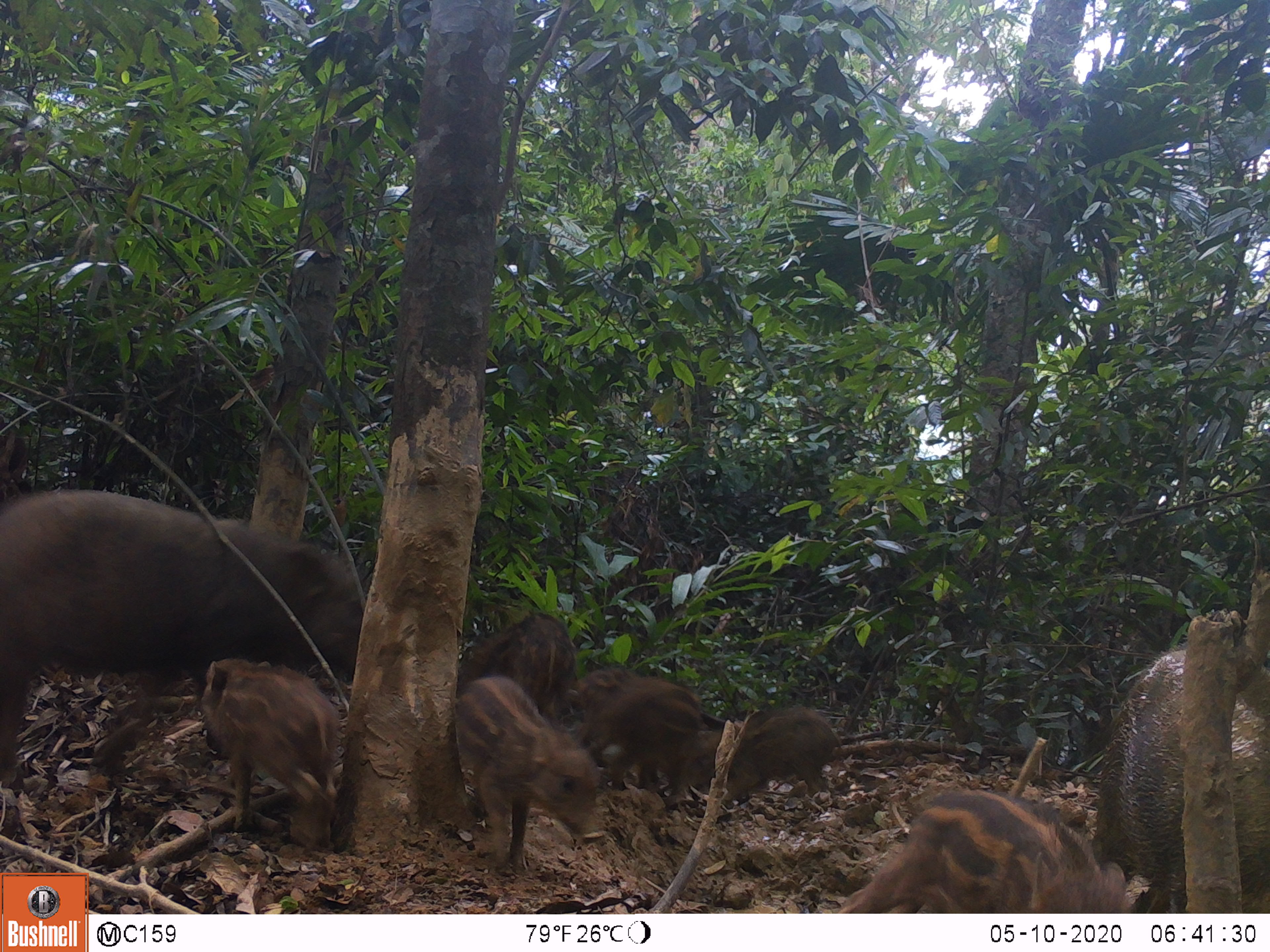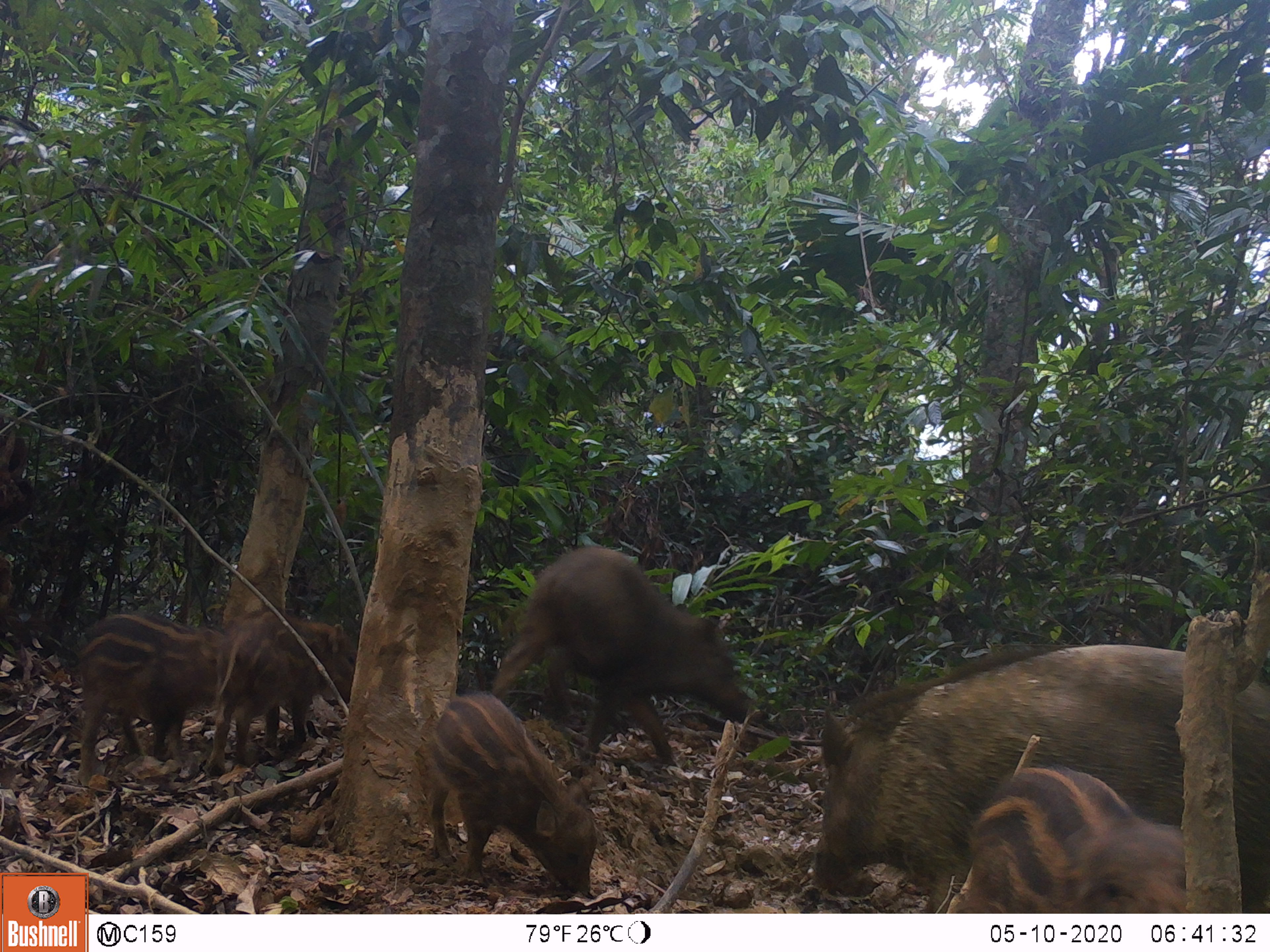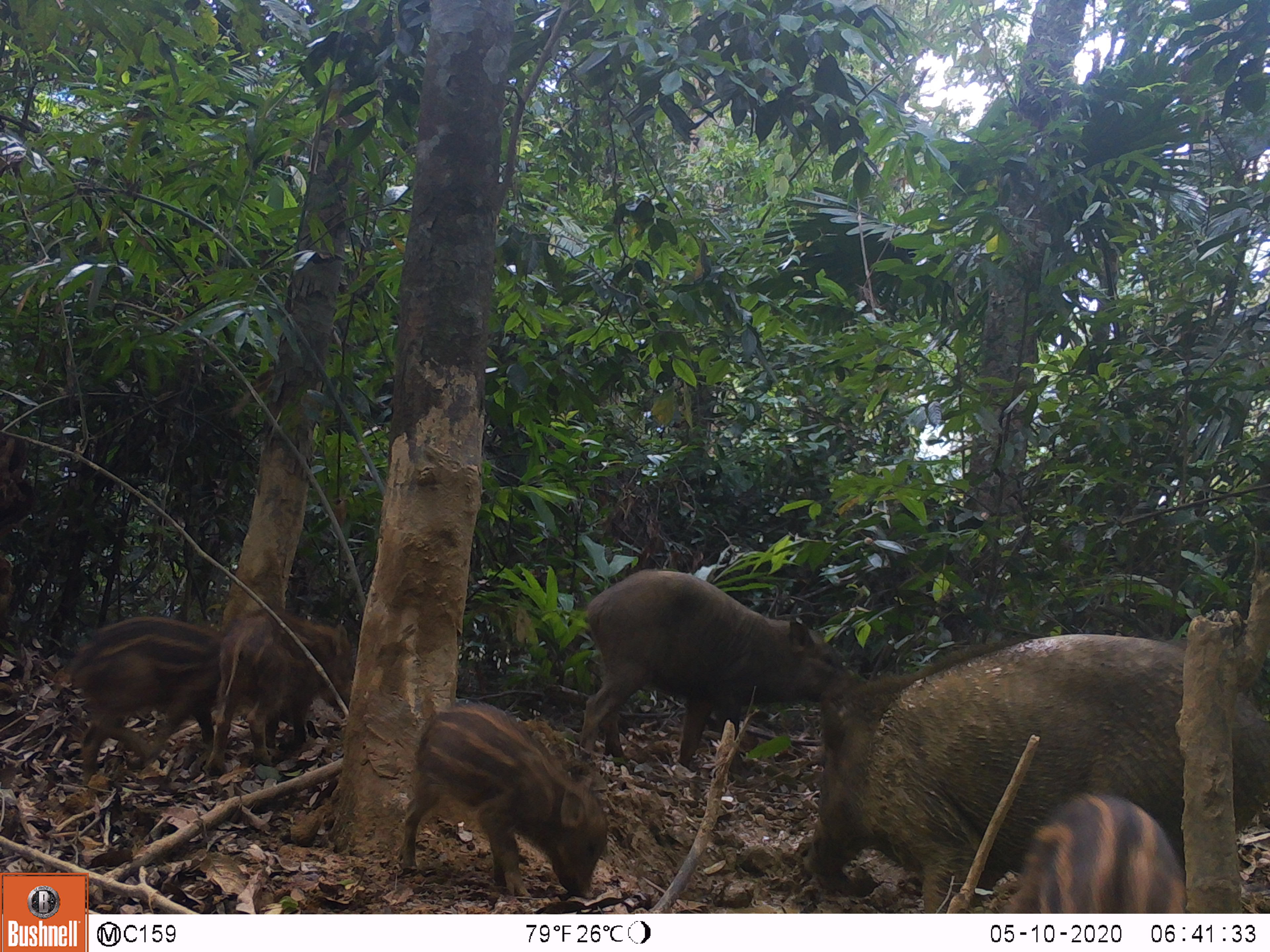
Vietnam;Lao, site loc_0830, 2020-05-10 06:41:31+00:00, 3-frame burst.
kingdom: Animalia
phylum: Chordata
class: Mammalia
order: Artiodactyla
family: Suidae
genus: Sus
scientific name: Sus scrofa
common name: eurasian wild pig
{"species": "eurasian wild pig (Sus scrofa)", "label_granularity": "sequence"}